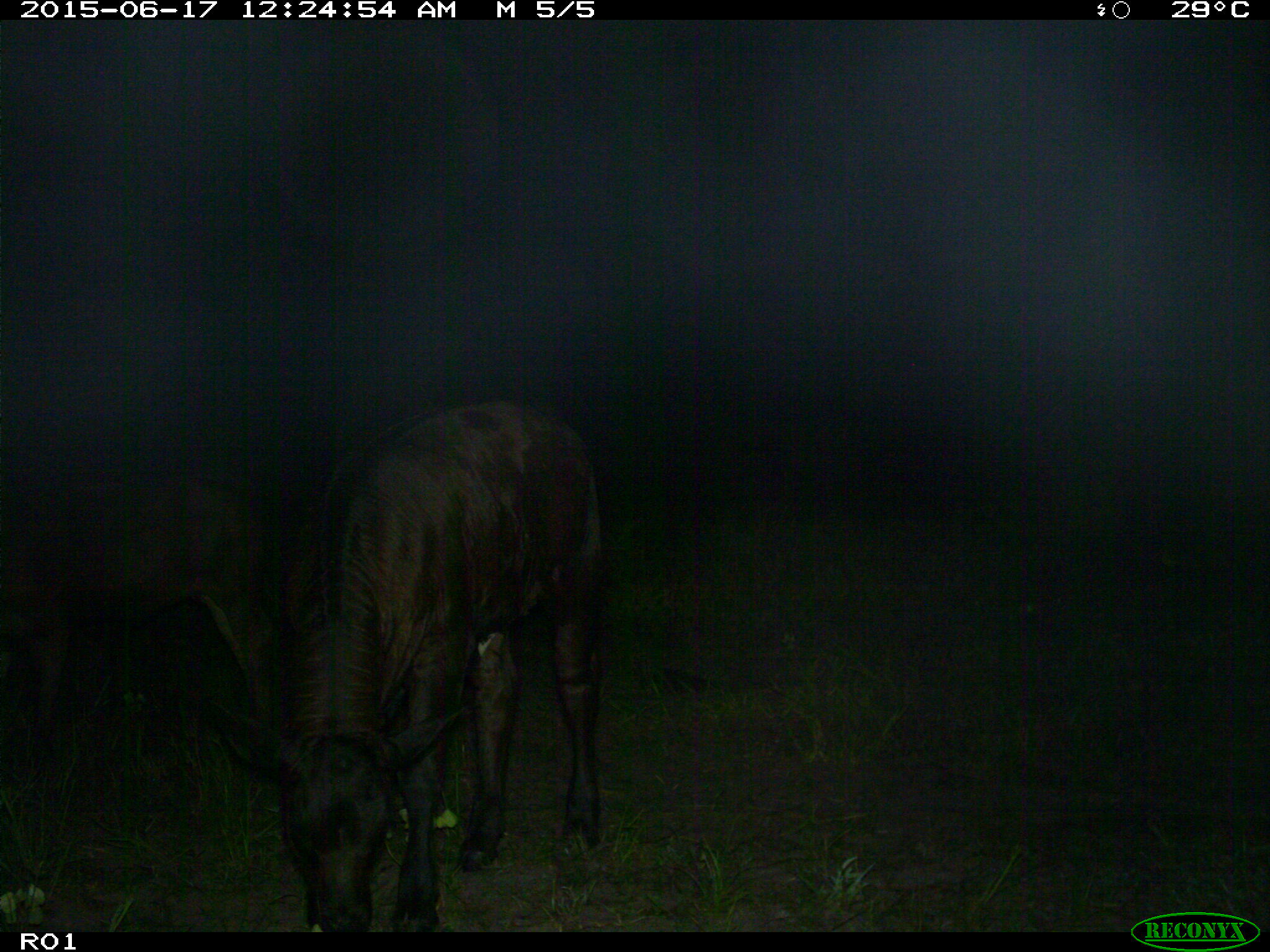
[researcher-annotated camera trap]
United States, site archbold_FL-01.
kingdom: Animalia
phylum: Chordata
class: Mammalia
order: Artiodactyla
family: Bovidae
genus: Bos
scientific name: Bos taurus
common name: domestic cow